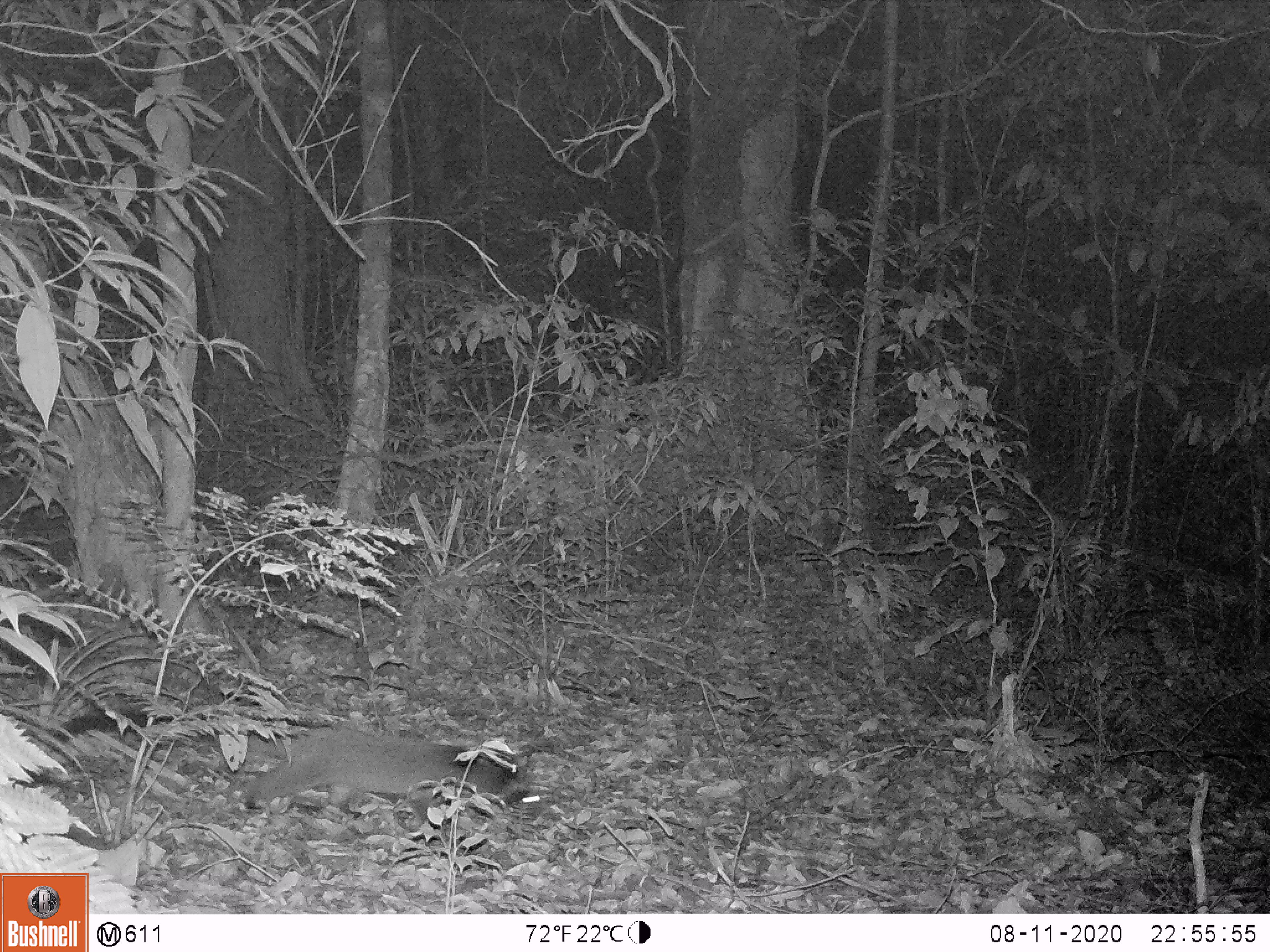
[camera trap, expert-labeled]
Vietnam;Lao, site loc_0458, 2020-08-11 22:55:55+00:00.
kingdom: Animalia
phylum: Chordata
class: Mammalia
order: Carnivora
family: Viverridae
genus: Paguma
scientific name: Paguma larvata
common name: masked palm civet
Masked palm civet (Paguma larvata). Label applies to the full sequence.